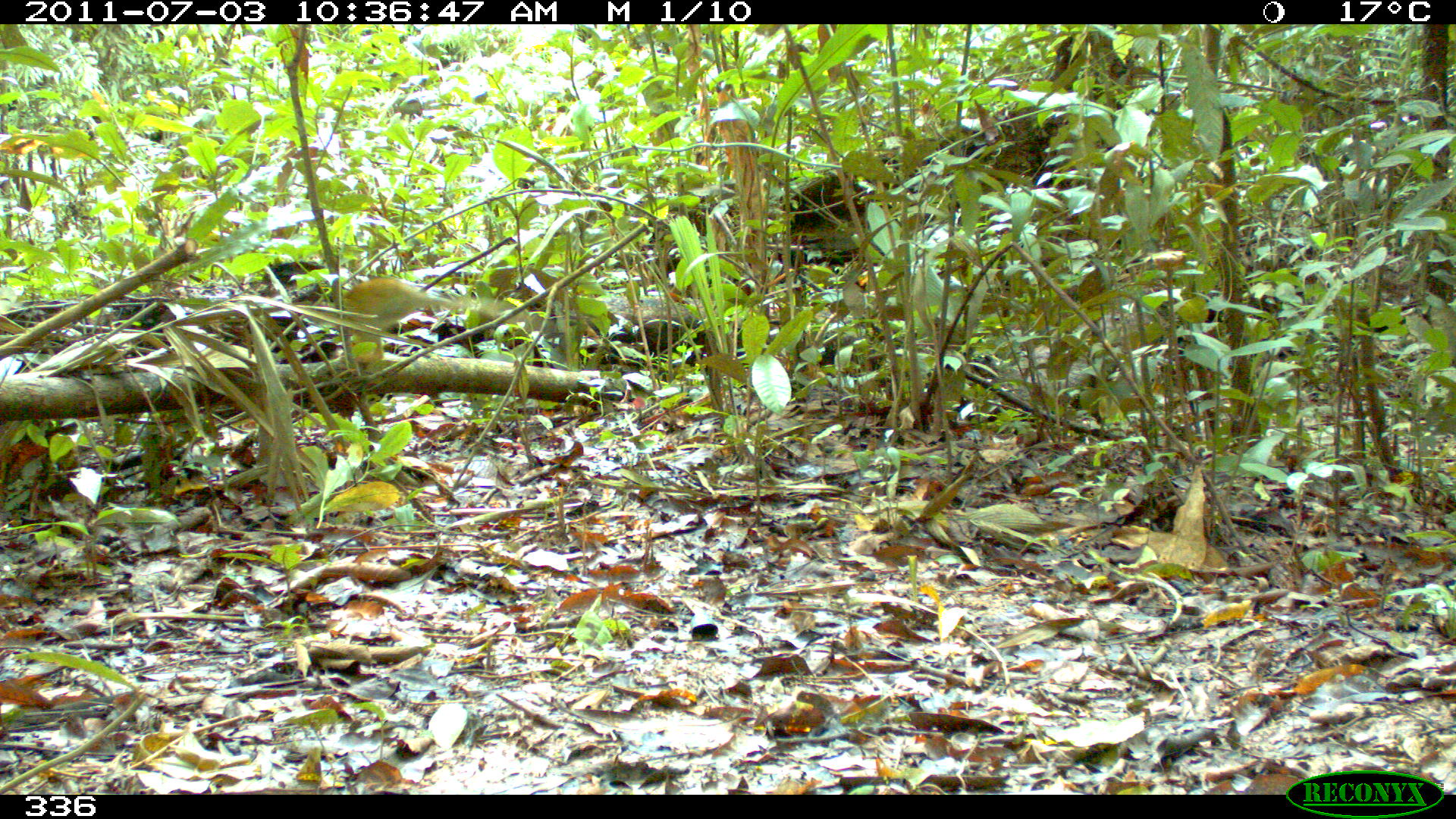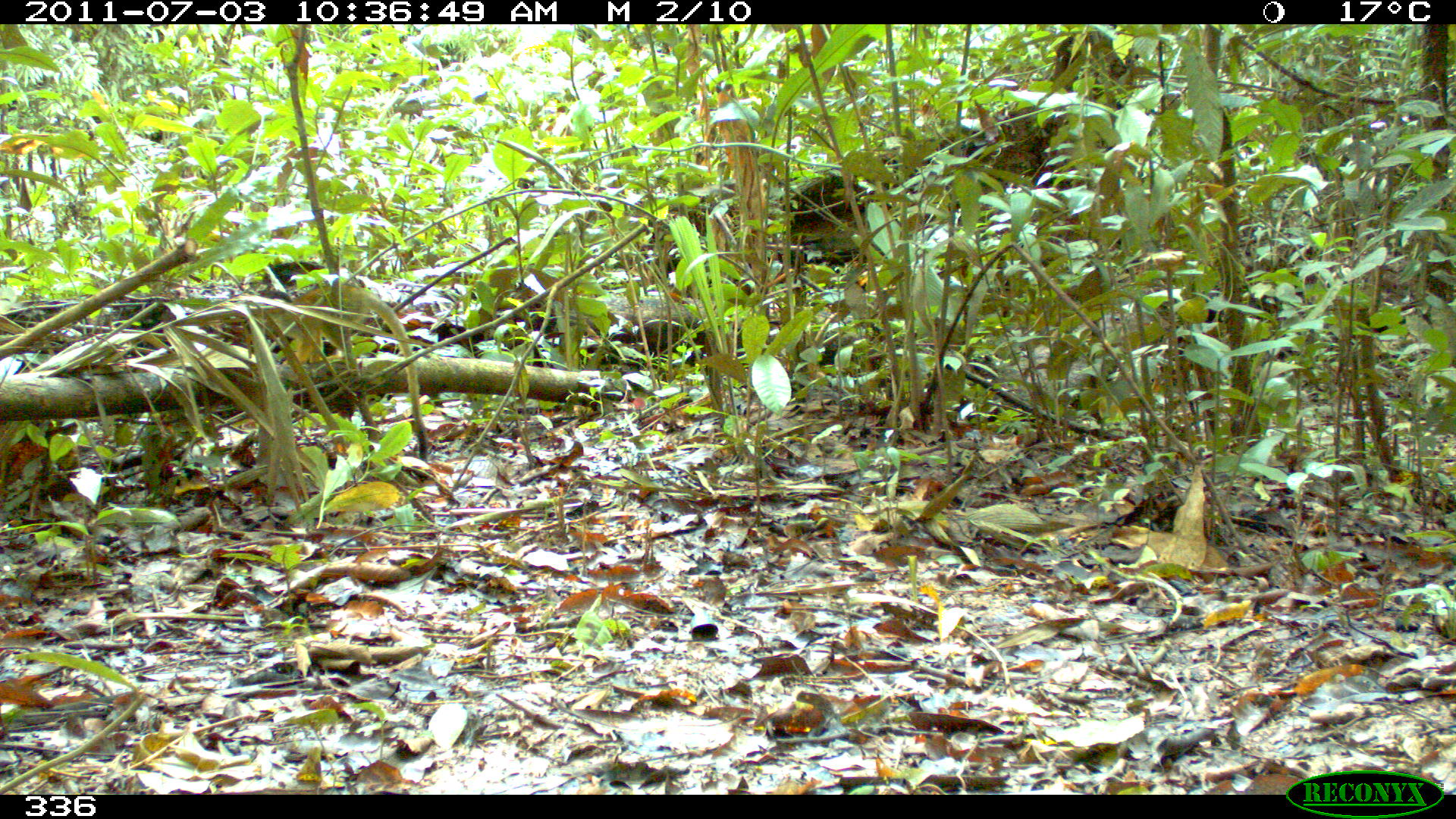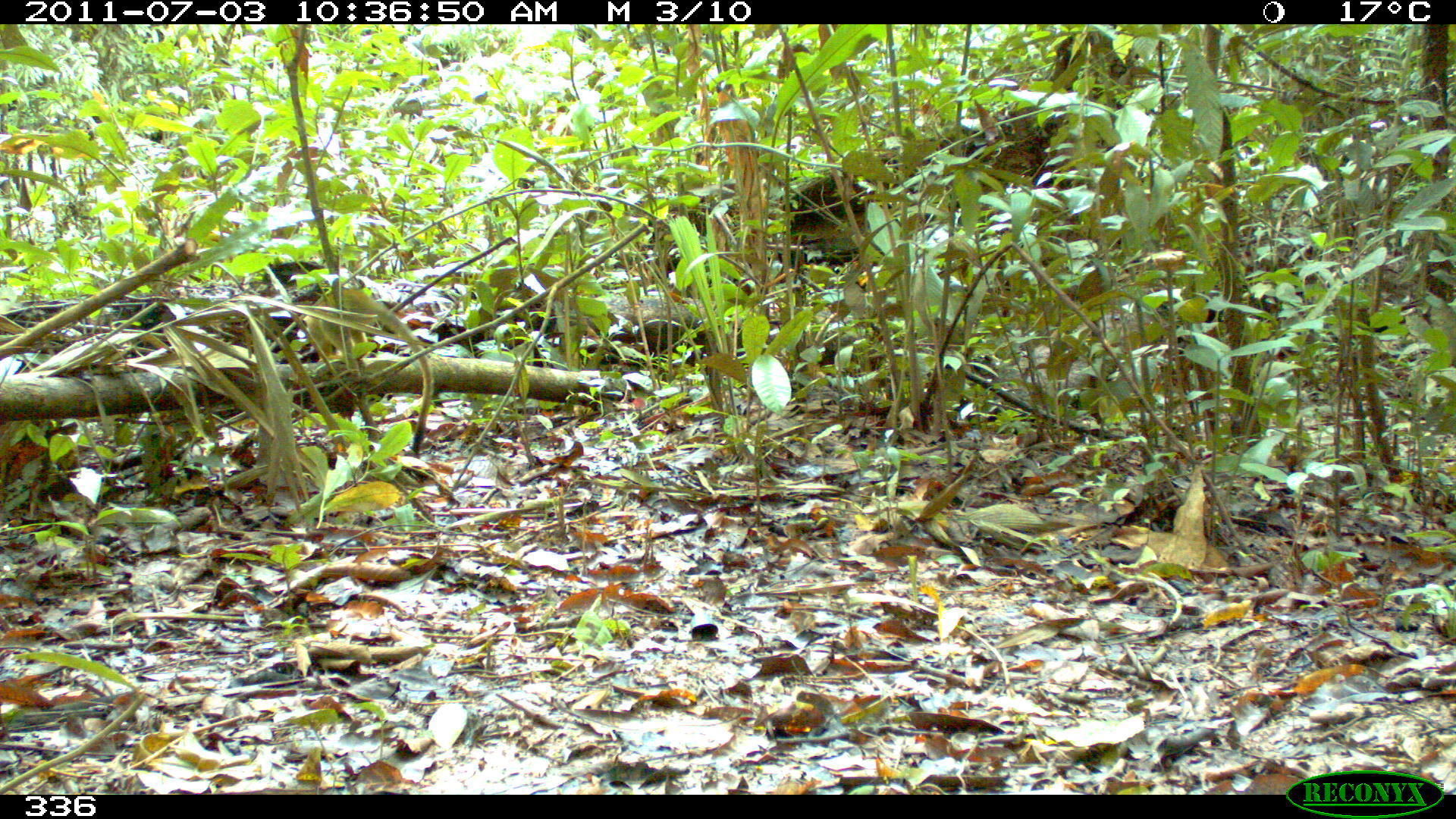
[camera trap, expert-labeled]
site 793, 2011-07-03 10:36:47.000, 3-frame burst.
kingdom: Animalia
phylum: Chordata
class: Mammalia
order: Primates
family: Cebidae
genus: Saimiri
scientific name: Saimiri boliviensis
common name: black-capped squirrel monkey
Saimiri boliviensis (black-capped squirrel monkey).